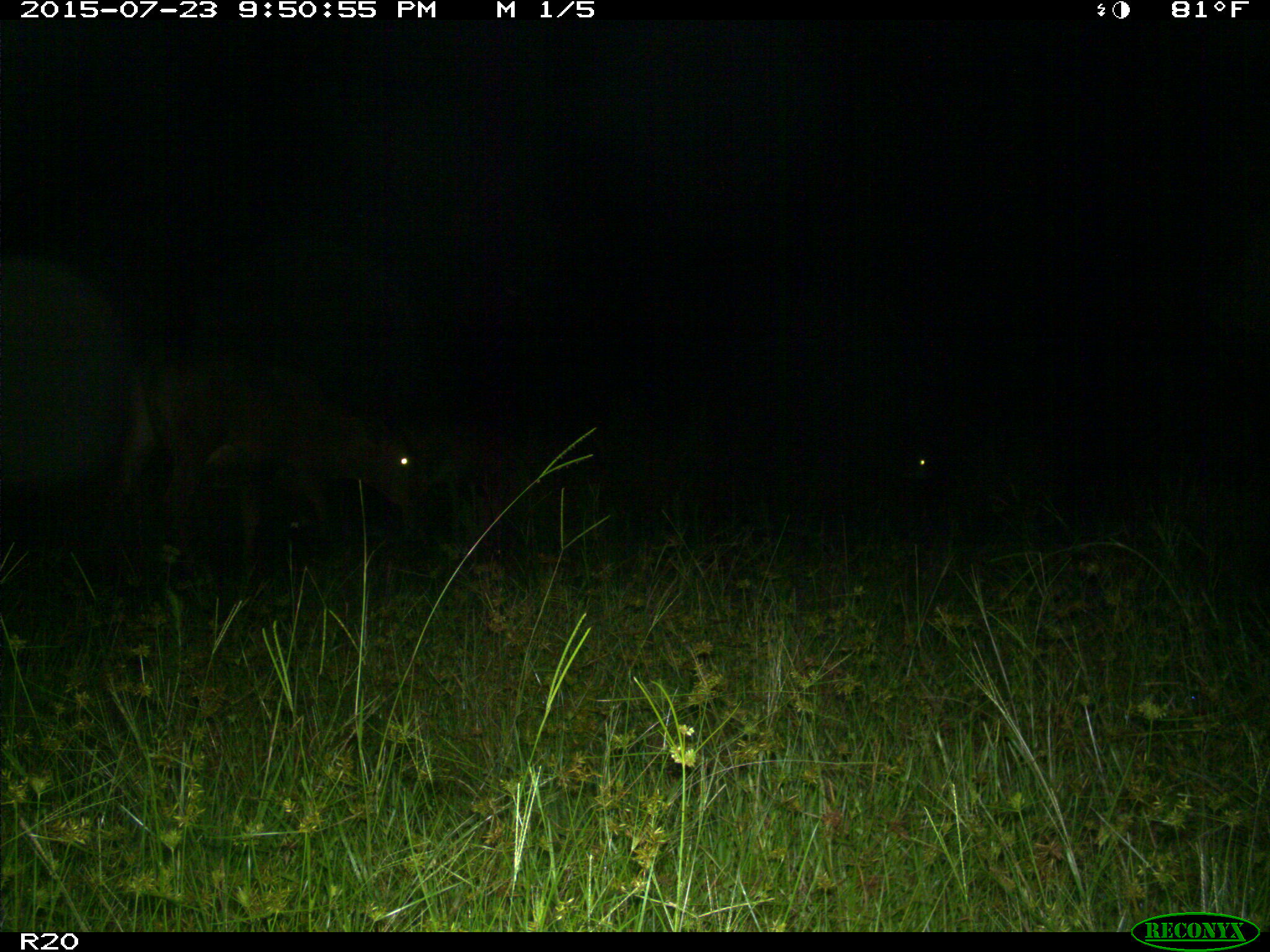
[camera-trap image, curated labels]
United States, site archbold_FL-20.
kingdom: Animalia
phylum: Chordata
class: Mammalia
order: Artiodactyla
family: Bovidae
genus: Bos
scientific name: Bos taurus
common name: domestic cow